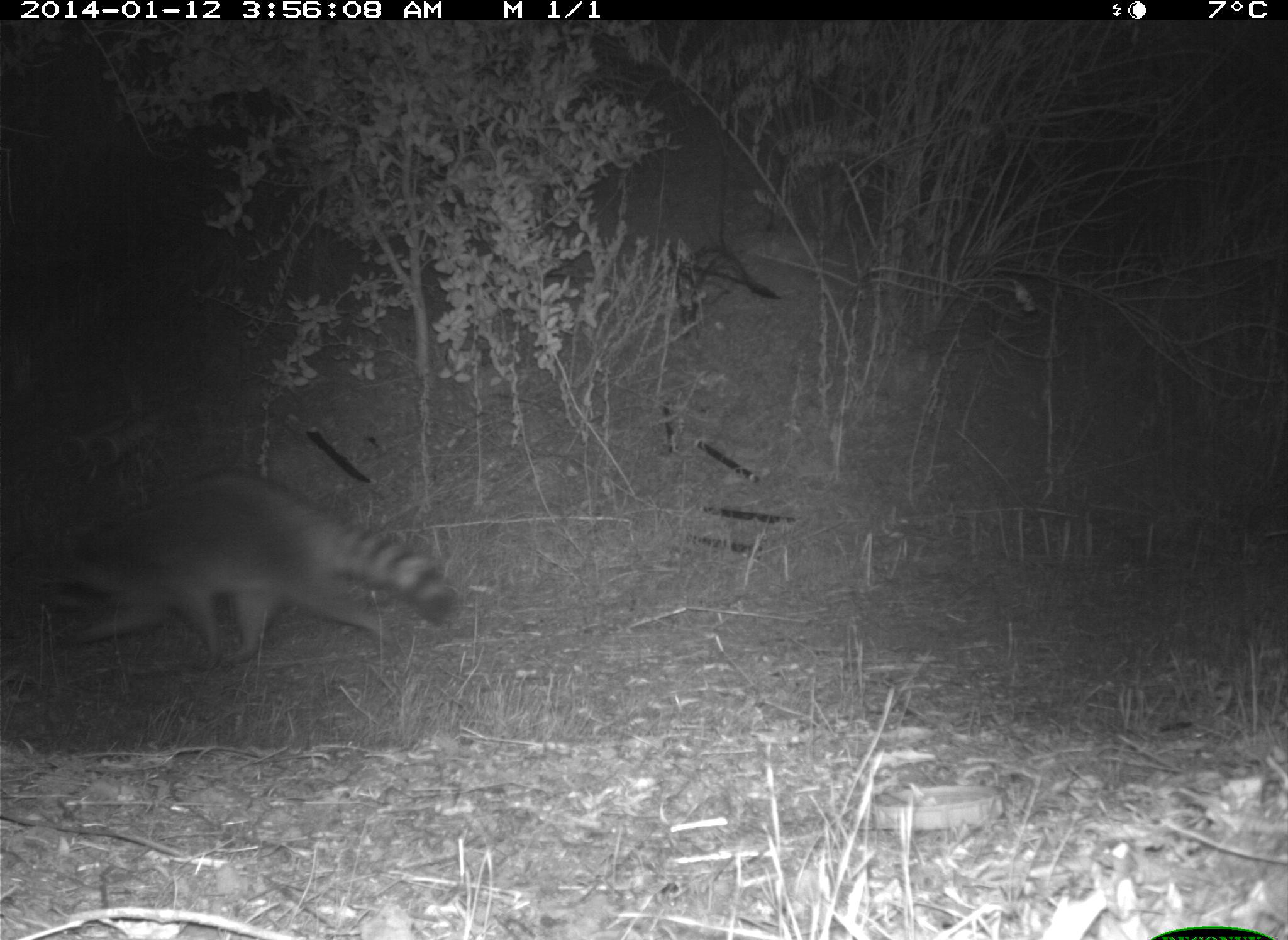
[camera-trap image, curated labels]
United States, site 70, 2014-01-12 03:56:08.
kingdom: Animalia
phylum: Chordata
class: Mammalia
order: Carnivora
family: Procyonidae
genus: Procyon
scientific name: Procyon lotor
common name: raccoon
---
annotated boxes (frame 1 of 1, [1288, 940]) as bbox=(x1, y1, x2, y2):
raccoon: bbox=(23, 473, 461, 666)